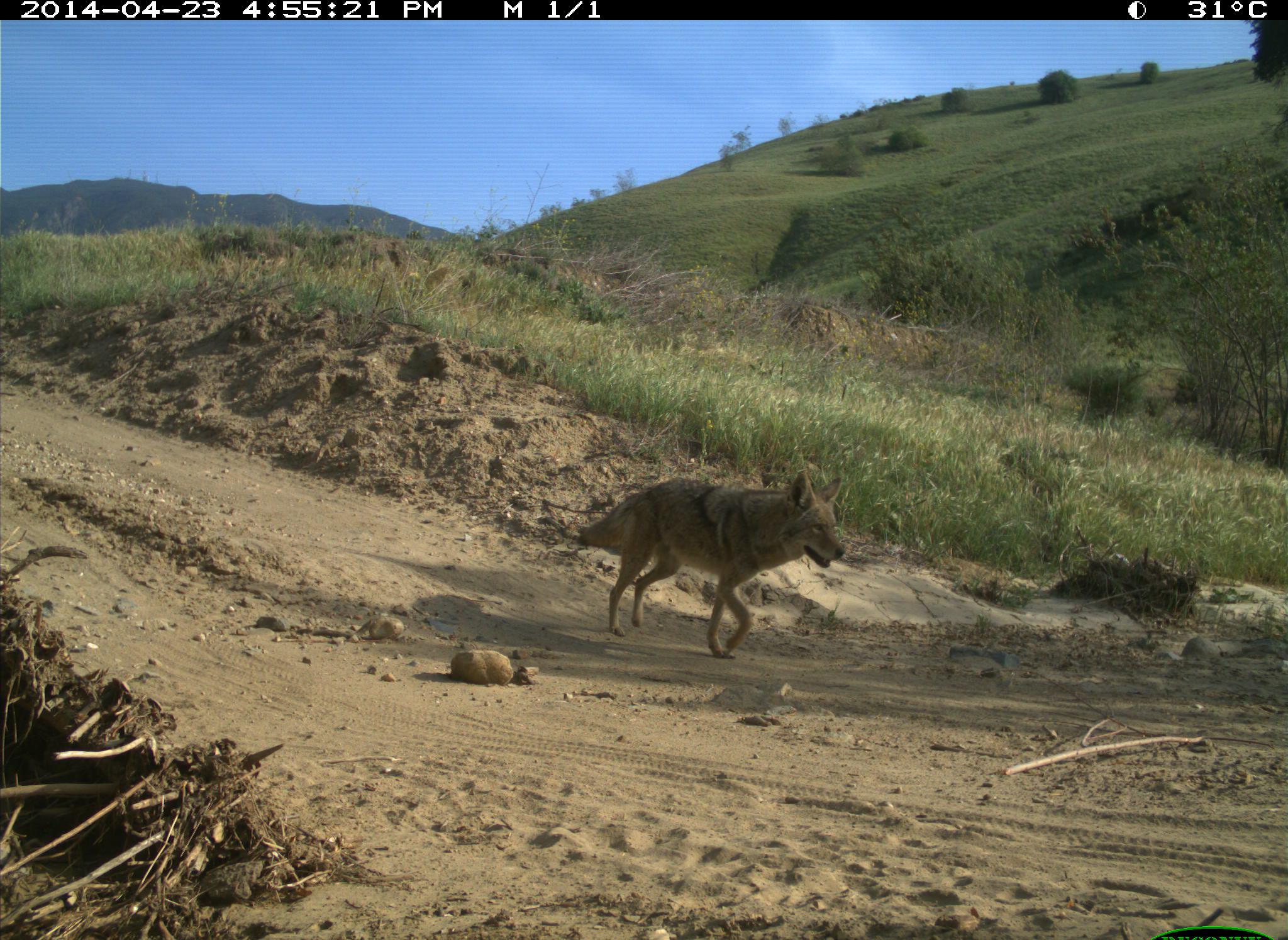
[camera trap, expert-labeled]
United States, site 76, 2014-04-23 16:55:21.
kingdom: Animalia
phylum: Chordata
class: Mammalia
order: Carnivora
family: Canidae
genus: Canis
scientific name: Canis latrans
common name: coyote